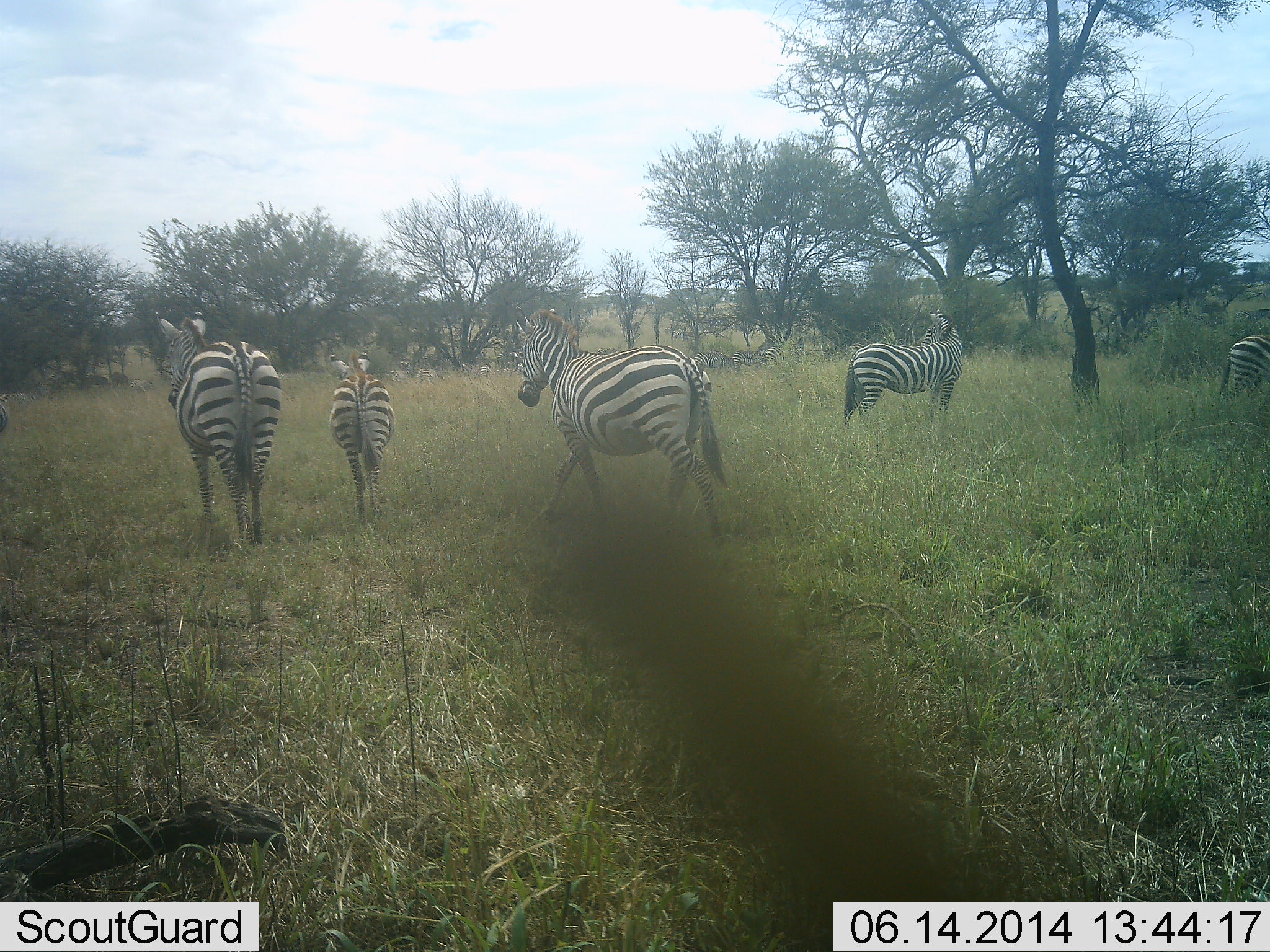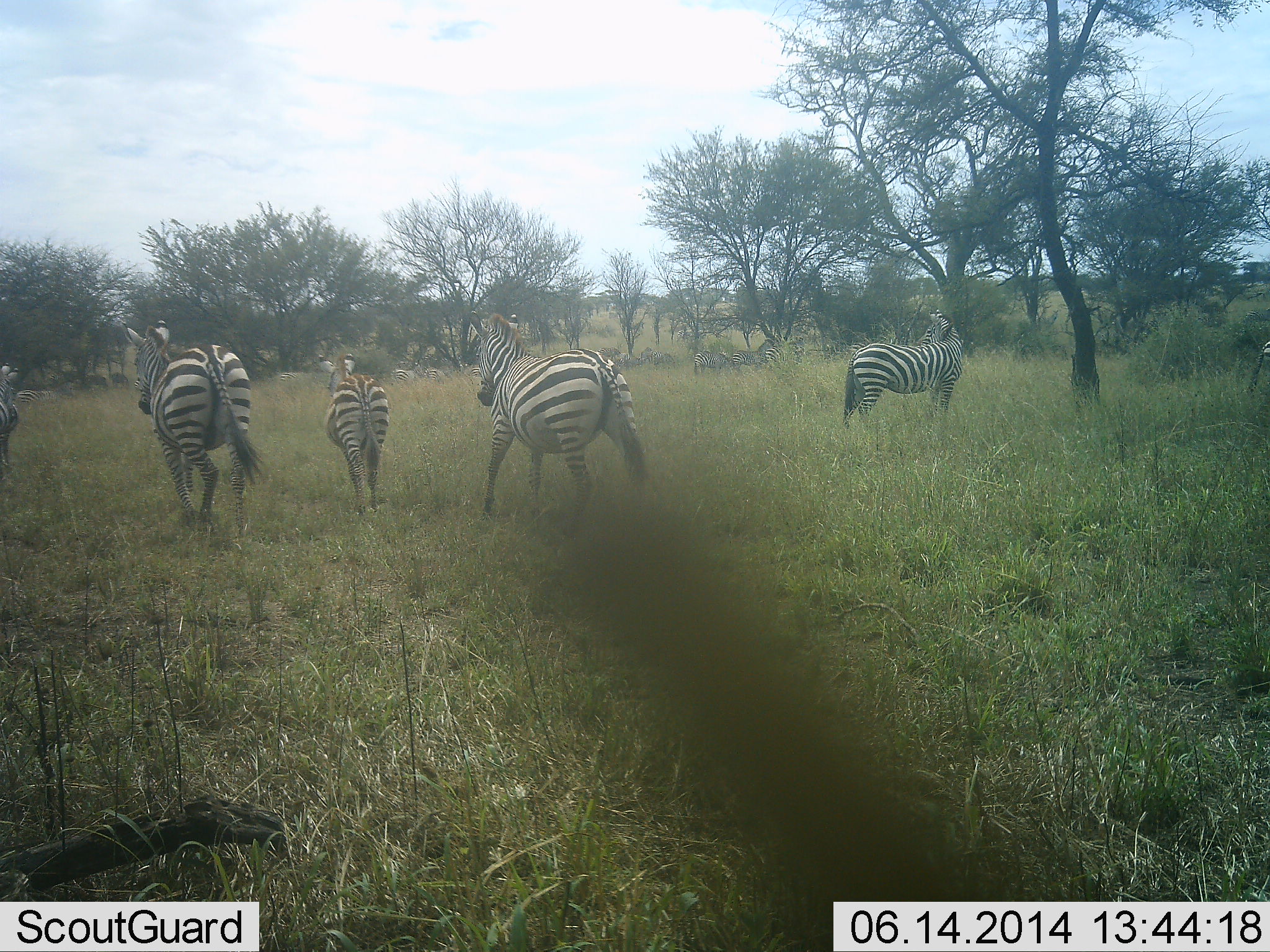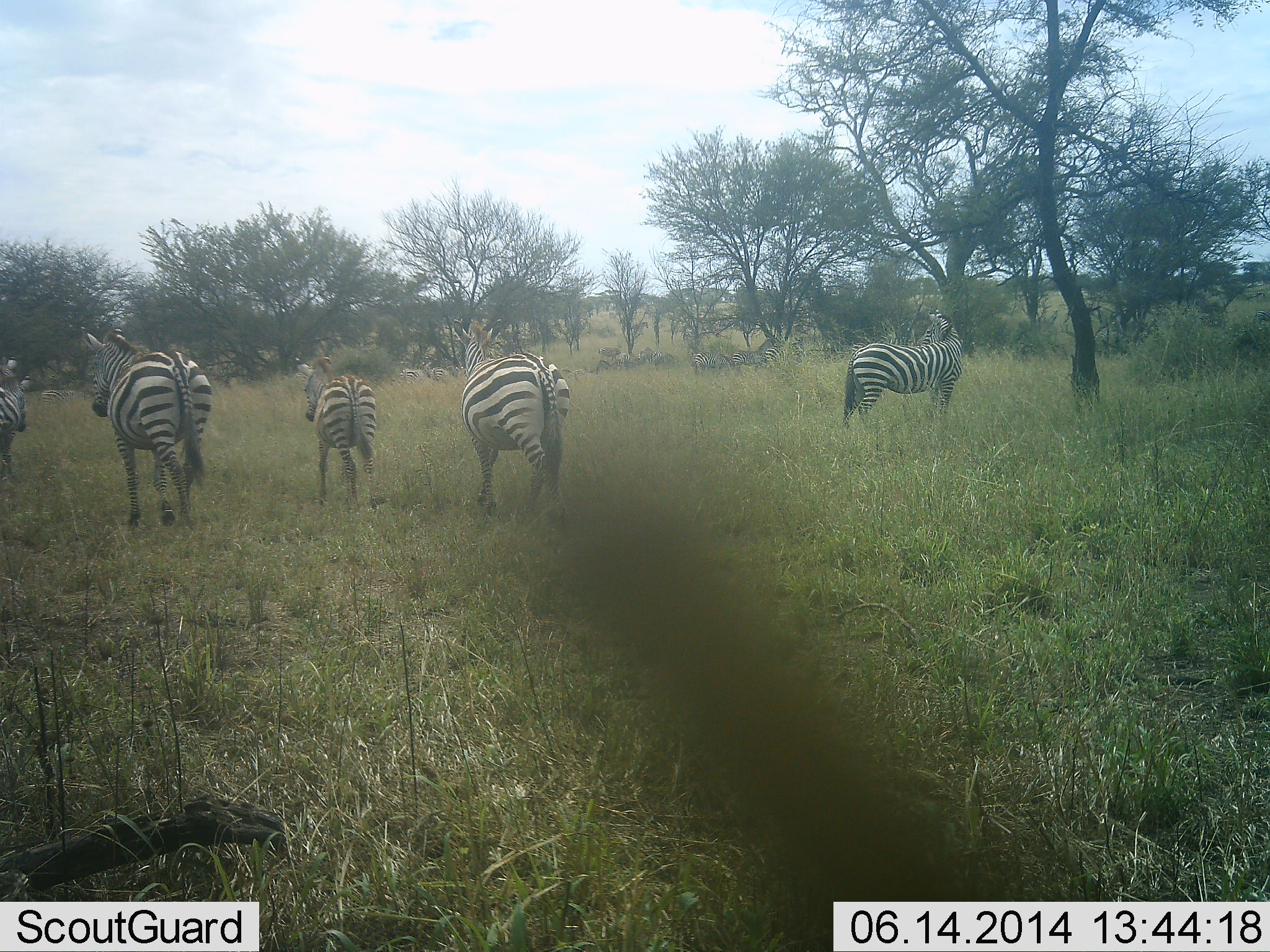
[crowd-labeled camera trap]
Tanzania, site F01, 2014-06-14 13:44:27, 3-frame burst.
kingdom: Animalia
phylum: Chordata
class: Mammalia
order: Perissodactyla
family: Equidae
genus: Equus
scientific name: Equus quagga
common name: plains zebra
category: zebra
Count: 6.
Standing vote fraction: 40%.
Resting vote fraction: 0%.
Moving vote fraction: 100%.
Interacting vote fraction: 0%.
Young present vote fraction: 20%.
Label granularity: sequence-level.